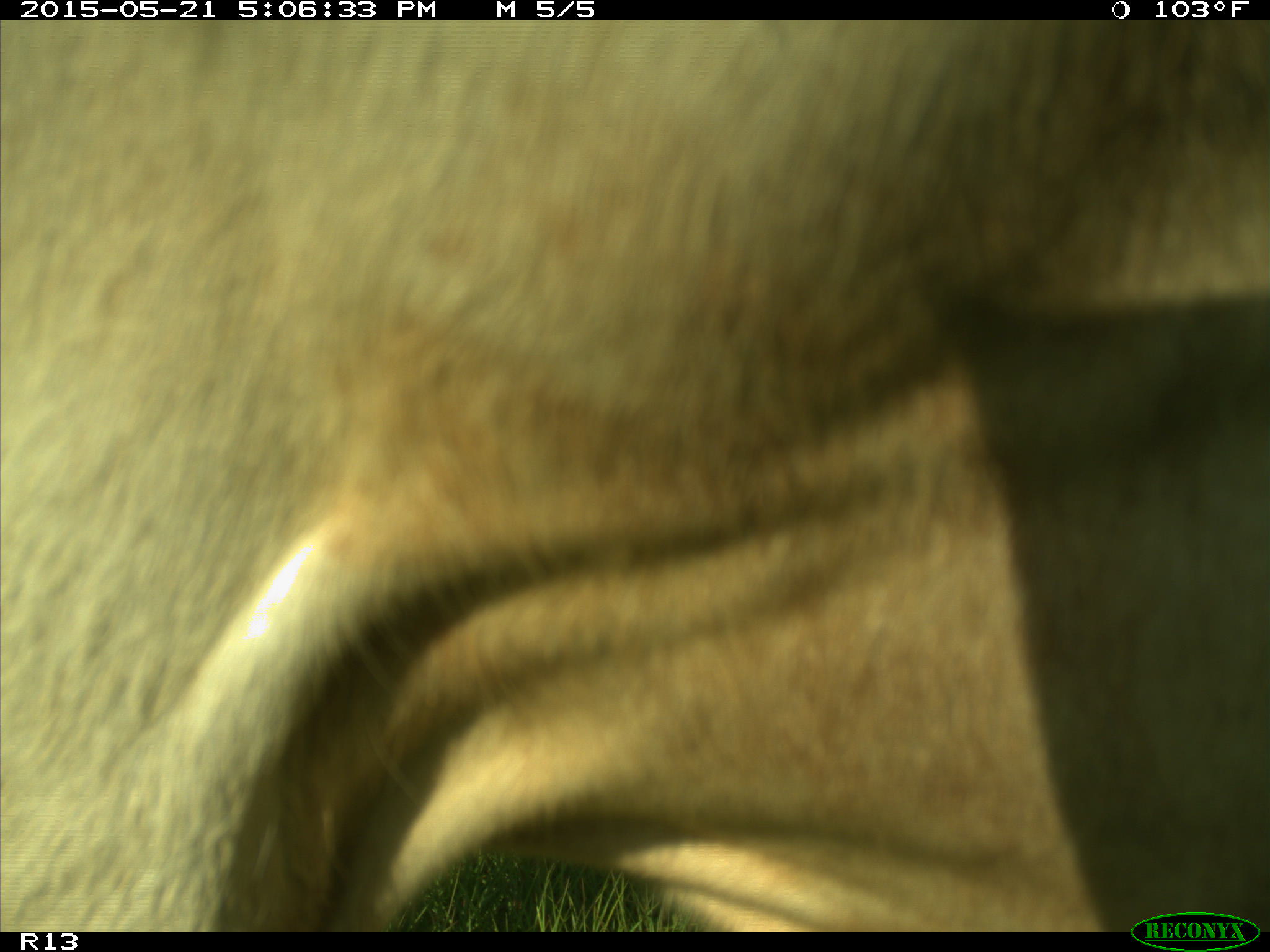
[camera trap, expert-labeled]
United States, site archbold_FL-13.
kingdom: Animalia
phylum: Chordata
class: Mammalia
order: Artiodactyla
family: Bovidae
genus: Bos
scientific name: Bos taurus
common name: domestic cow